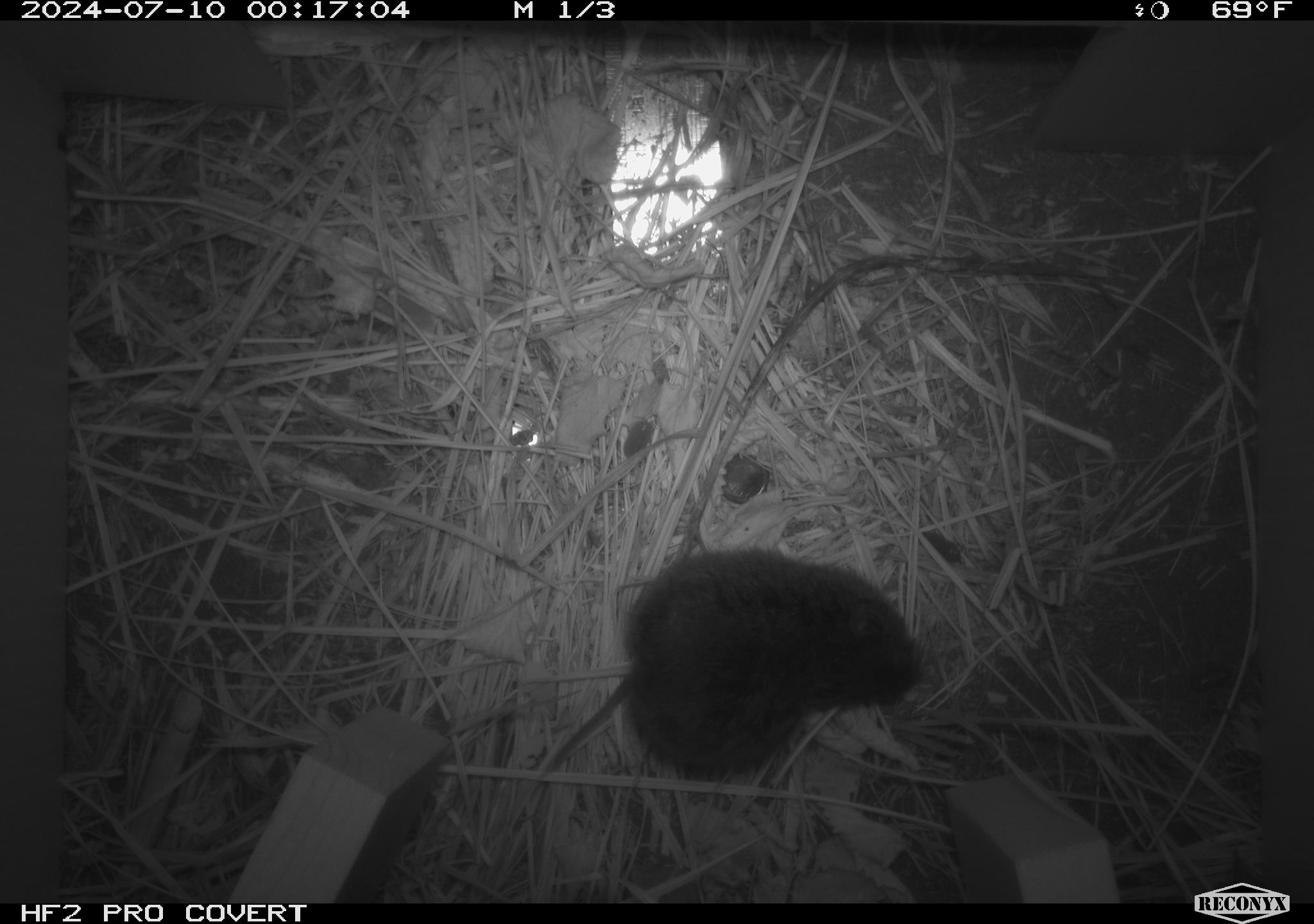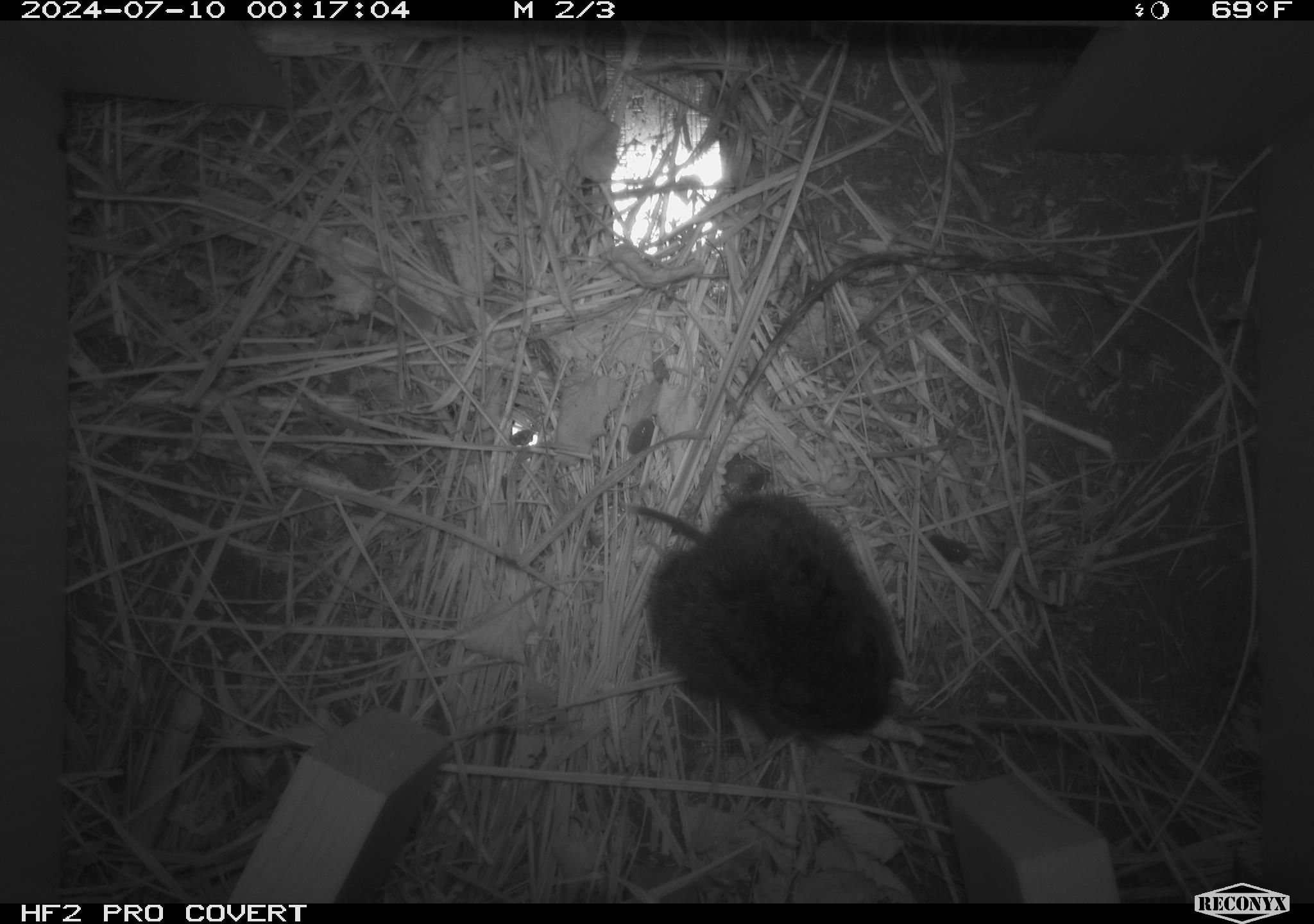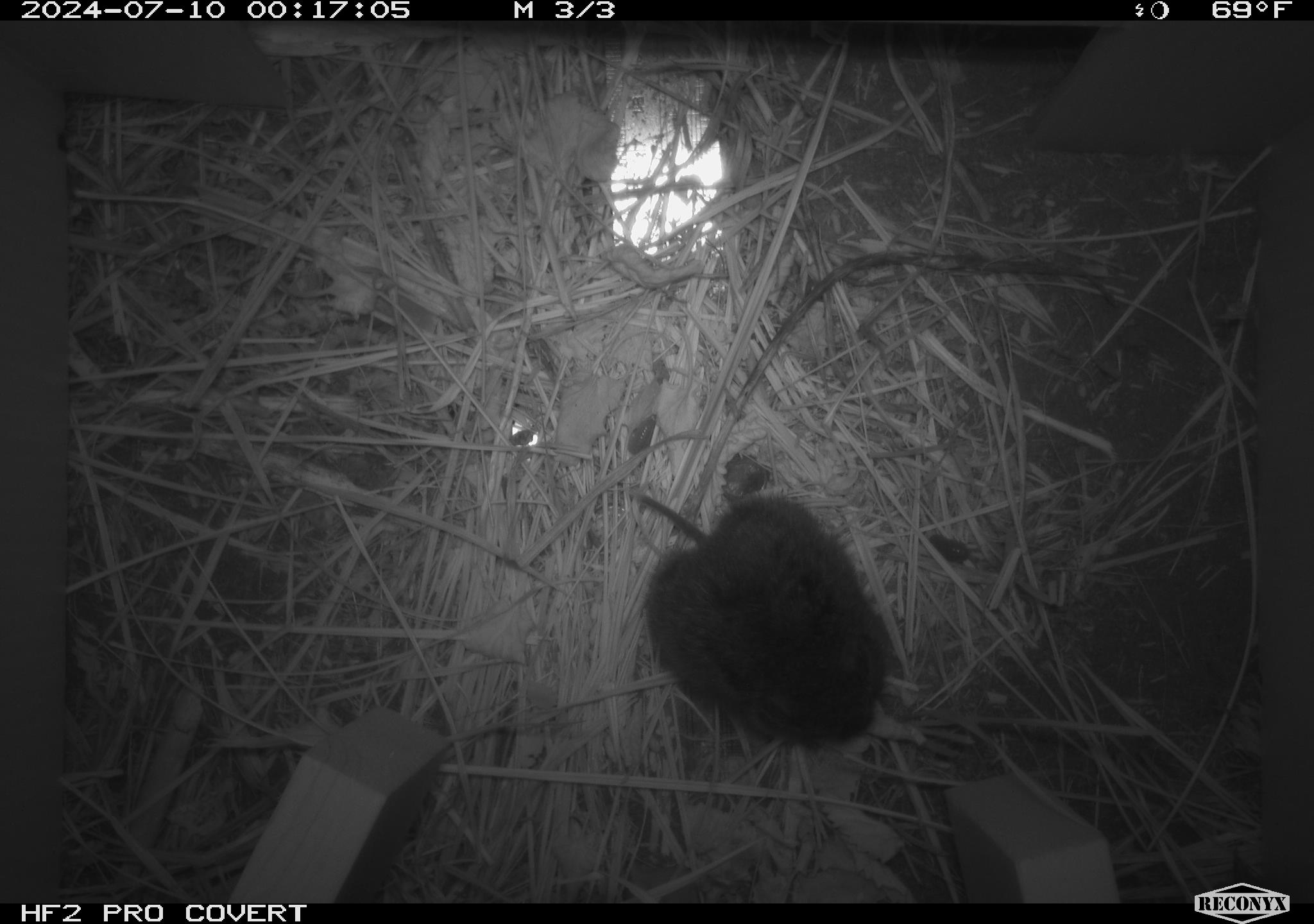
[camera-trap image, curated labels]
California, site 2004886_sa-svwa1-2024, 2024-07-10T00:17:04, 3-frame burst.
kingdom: Animalia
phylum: Chordata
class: Mammalia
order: Rodentia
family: Cricetidae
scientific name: Arvicolinae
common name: voles, lemmings, and muskrats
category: arvicolinae subfamily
Arvicolinae subfamily (voles, lemmings, and muskrats) (Arvicolinae).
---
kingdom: Animalia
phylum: Arthropoda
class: Malacostraca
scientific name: Malacostraca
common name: amphipods, crabs, isopods, krill, lobsters and shrimps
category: malacostracan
Malacostracan (amphipods, crabs, isopods, krill, lobsters and shrimps) (Malacostraca).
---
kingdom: Animalia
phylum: Arthropoda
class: Insecta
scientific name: Insecta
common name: insect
Insect (Insecta).